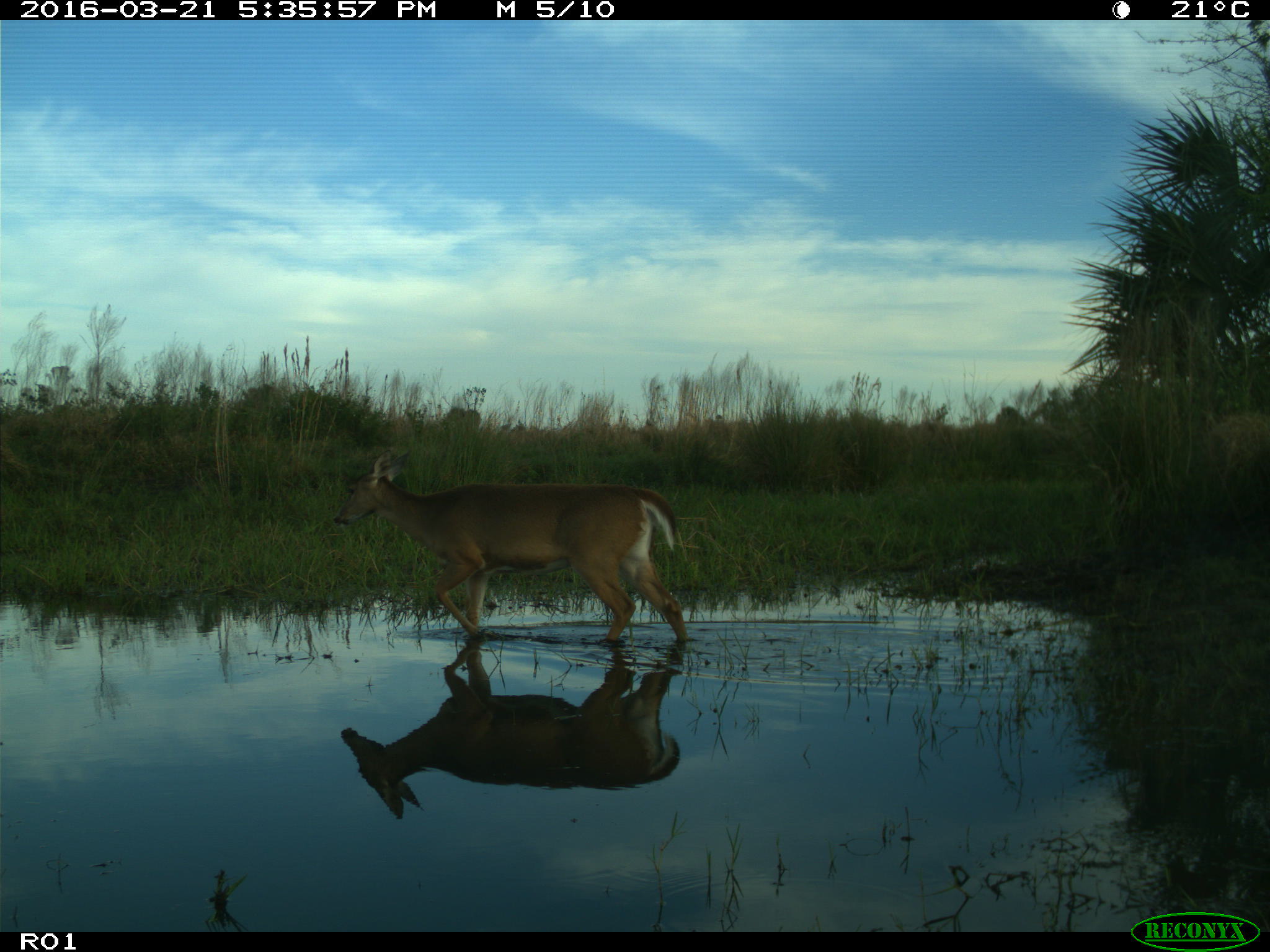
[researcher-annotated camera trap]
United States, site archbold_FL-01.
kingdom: Animalia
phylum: Chordata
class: Mammalia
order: Artiodactyla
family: Cervidae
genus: Odocoileus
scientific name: Odocoileus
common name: deer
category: unidentified deer